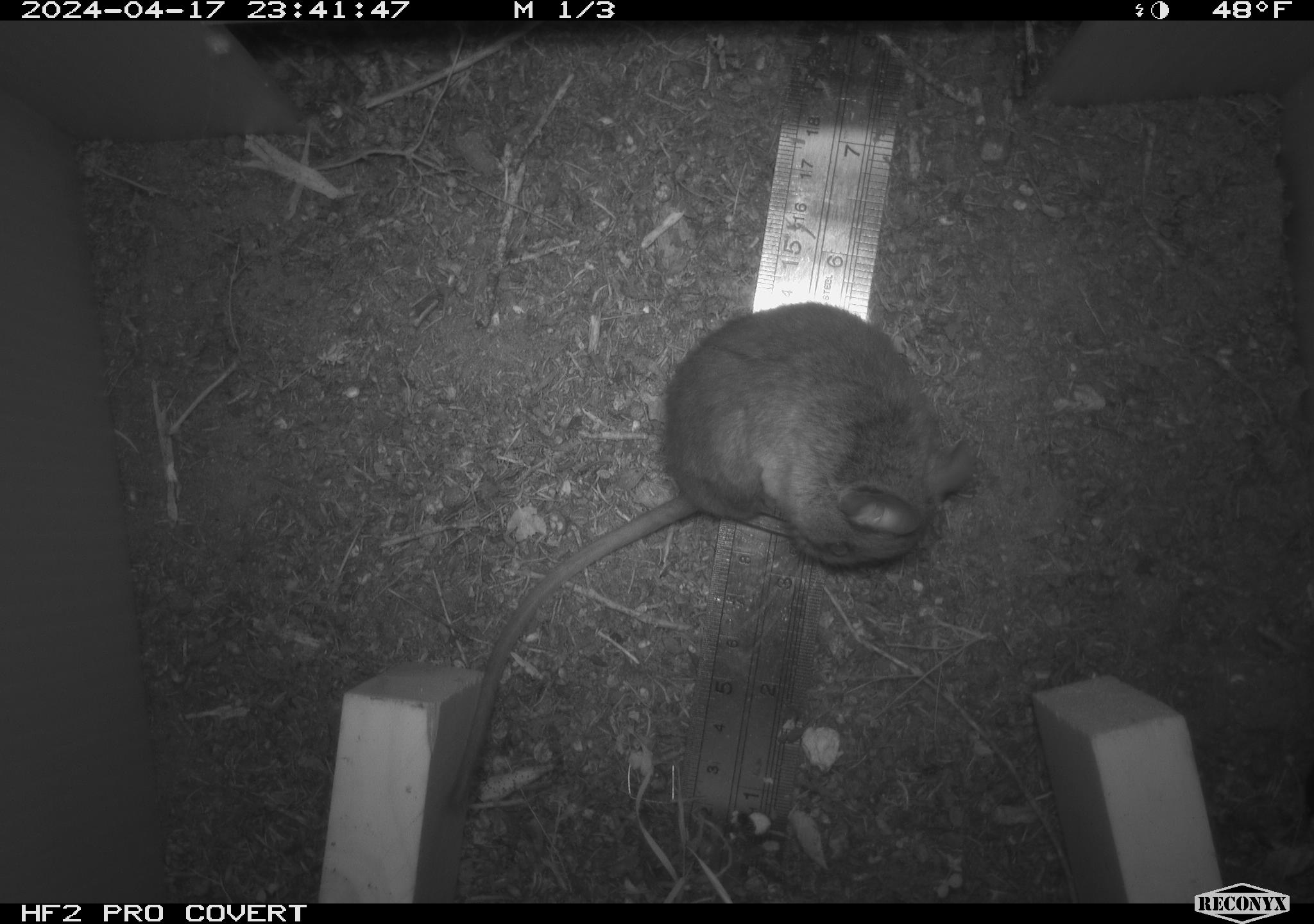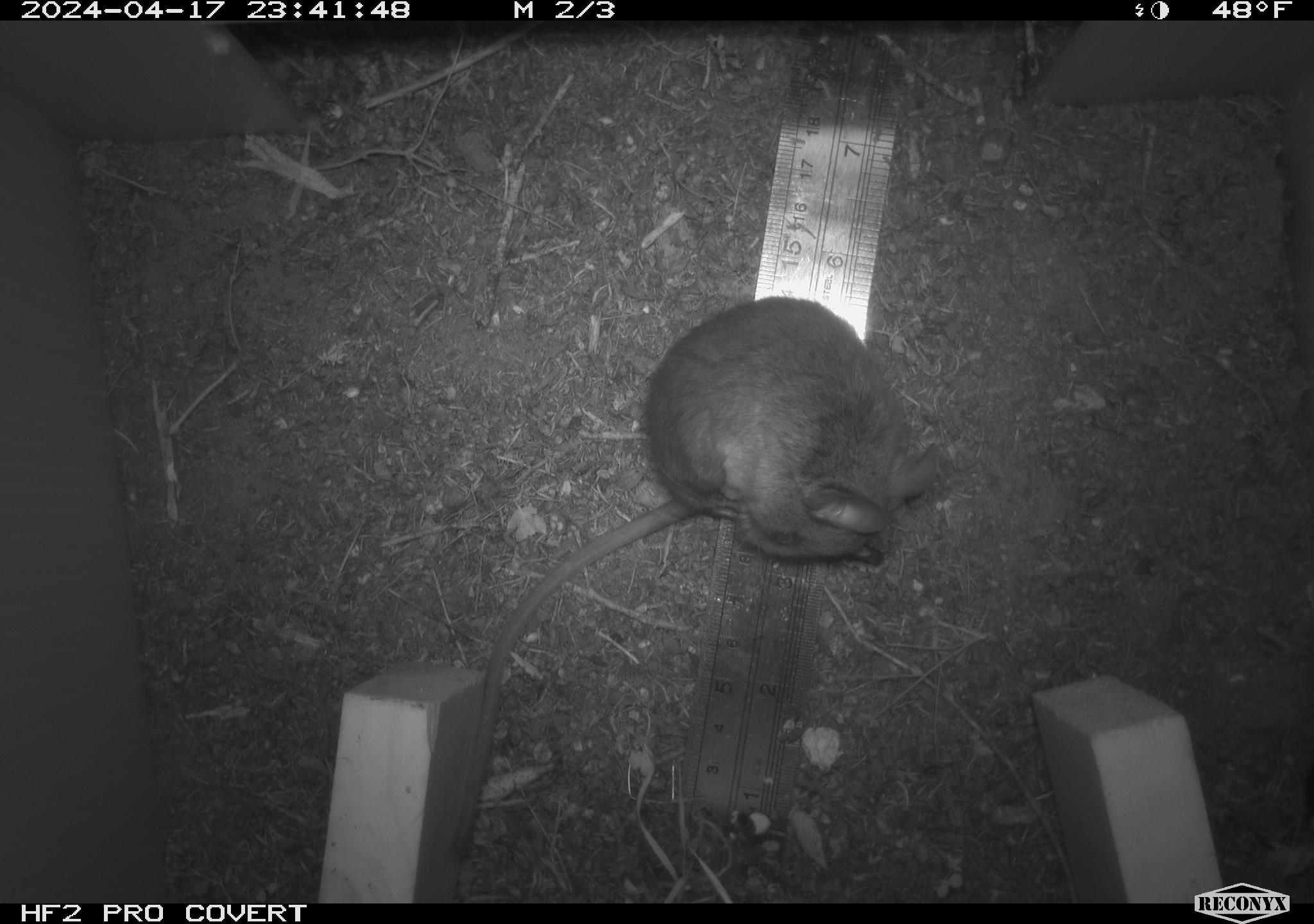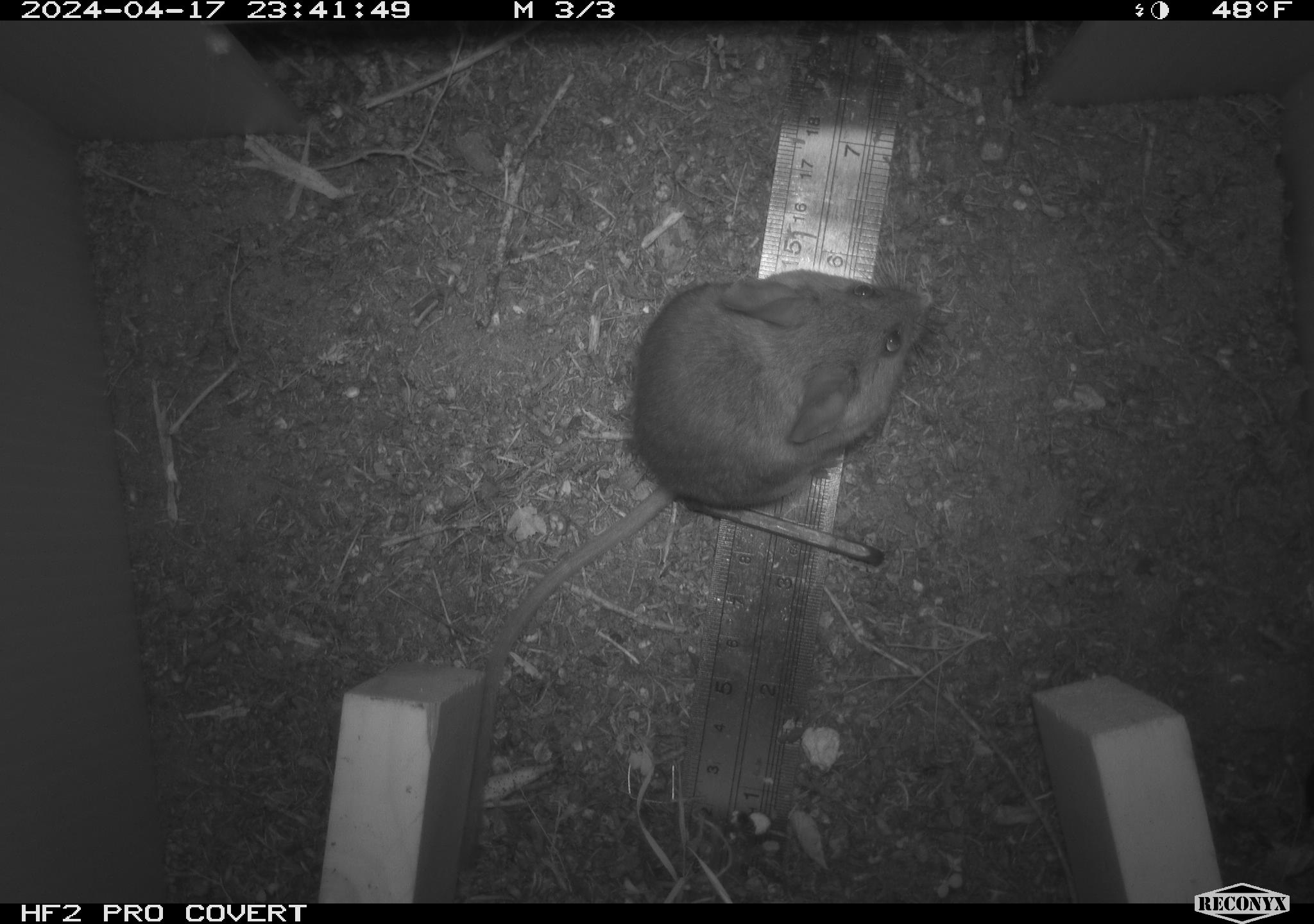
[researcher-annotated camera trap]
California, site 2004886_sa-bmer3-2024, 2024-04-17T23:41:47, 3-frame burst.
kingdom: Animalia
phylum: Chordata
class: Mammalia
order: Rodentia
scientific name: Rodentia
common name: mouse species